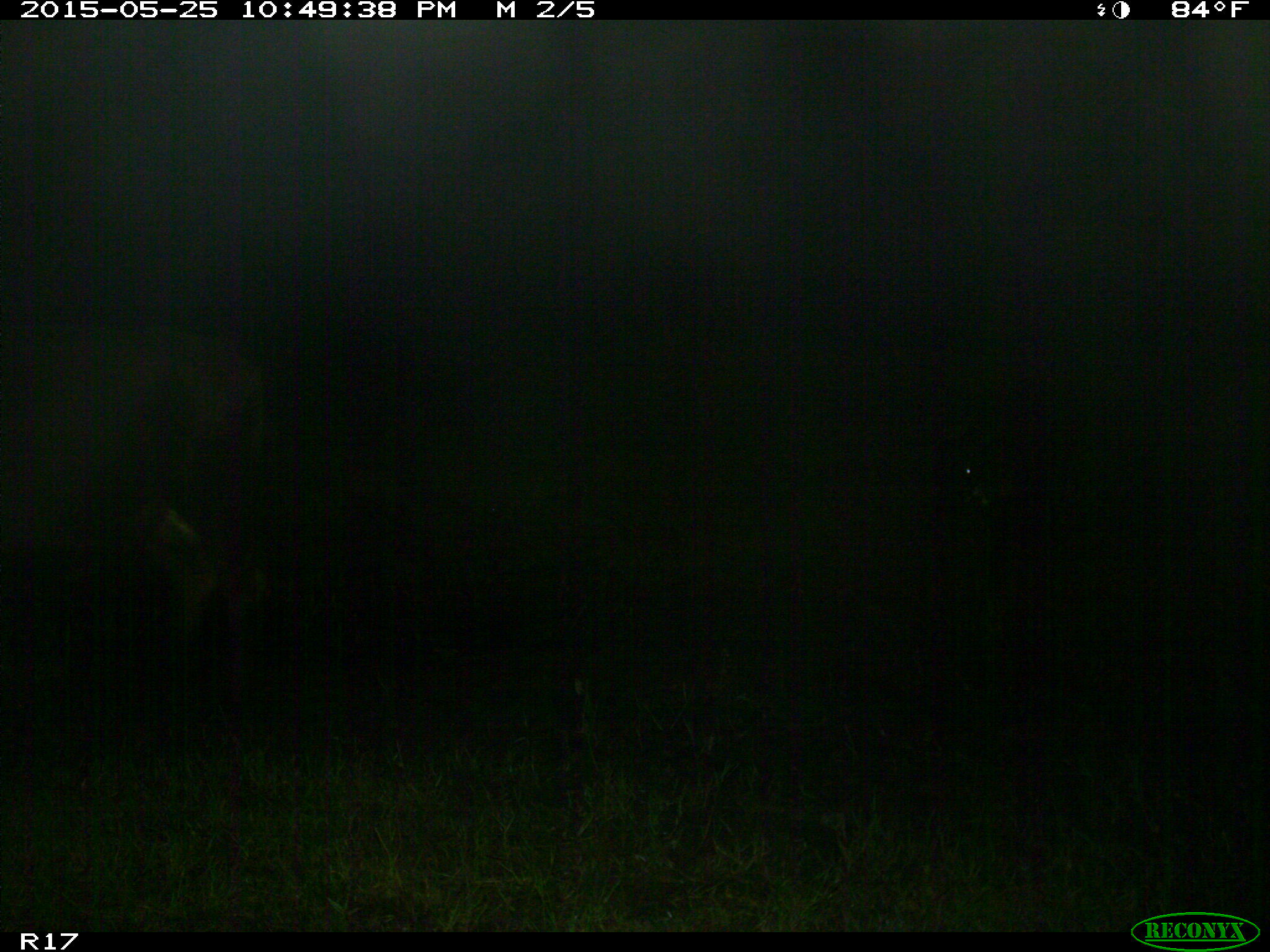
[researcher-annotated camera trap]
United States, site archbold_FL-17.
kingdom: Animalia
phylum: Chordata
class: Mammalia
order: Artiodactyla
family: Bovidae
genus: Bos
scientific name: Bos taurus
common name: domestic cow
Bos taurus (domestic cow).